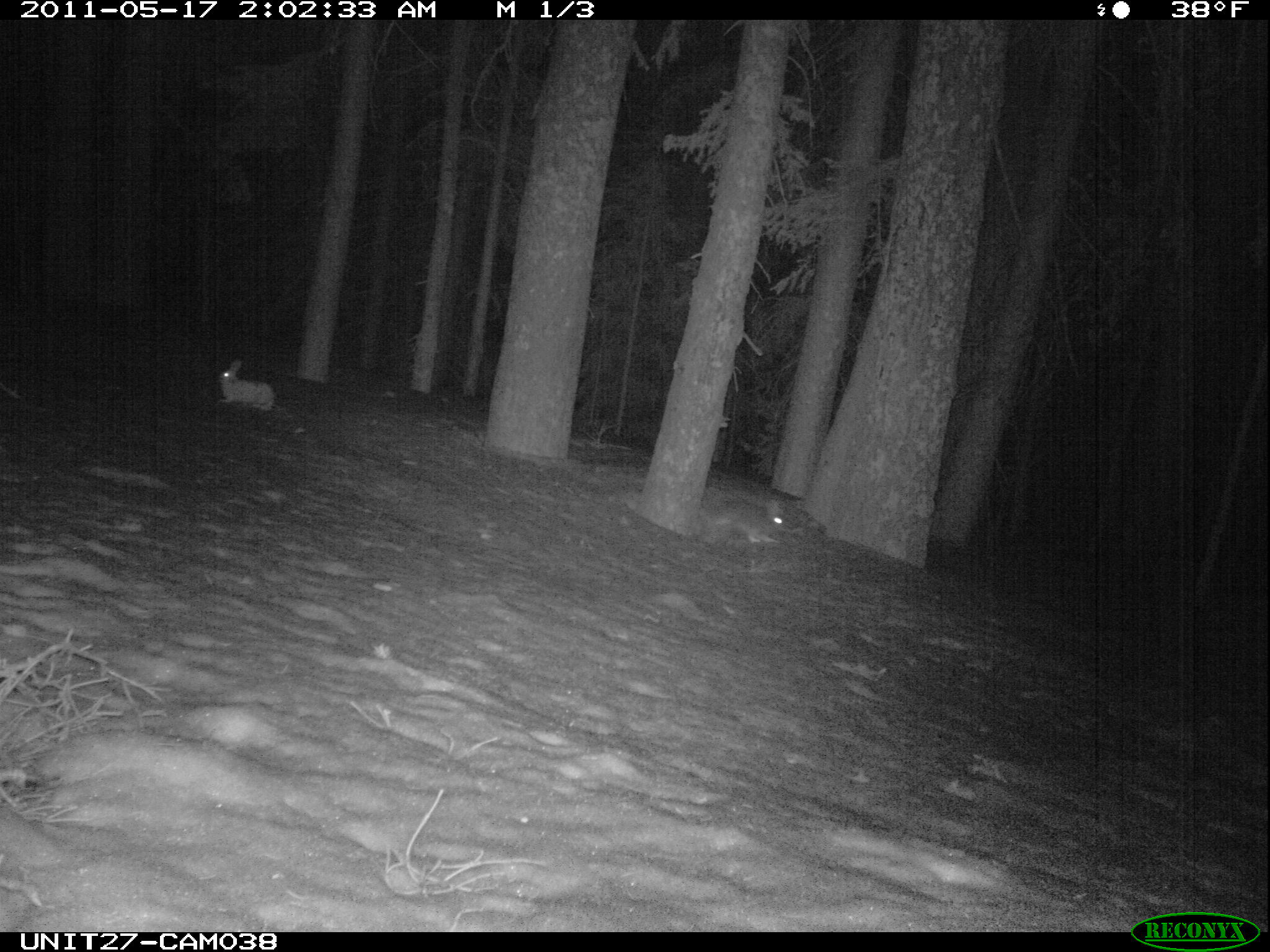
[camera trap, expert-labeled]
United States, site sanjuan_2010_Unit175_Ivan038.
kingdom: Animalia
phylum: Chordata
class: Mammalia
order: Lagomorpha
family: Leporidae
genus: Lepus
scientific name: Lepus americanus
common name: snowshoe hare